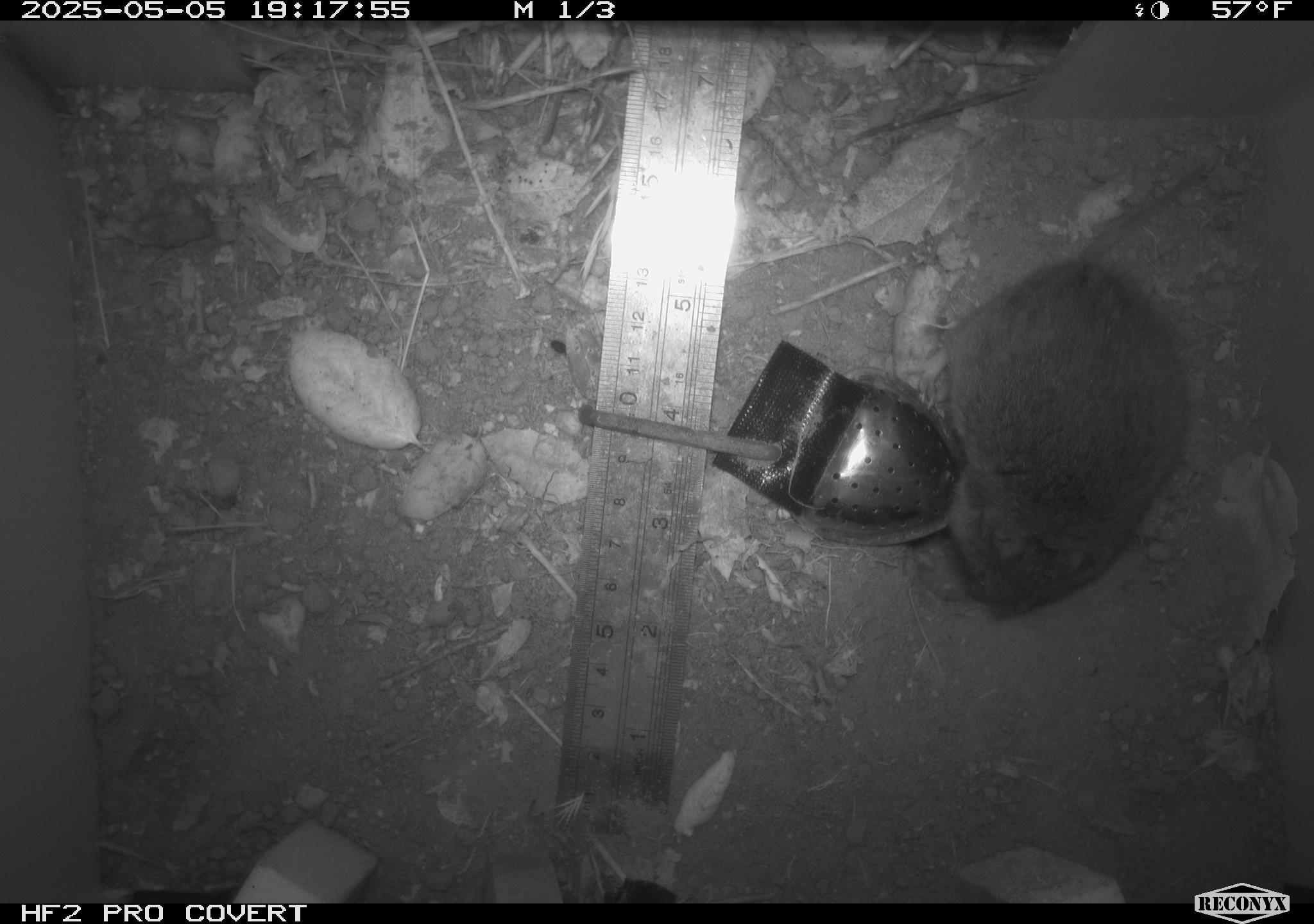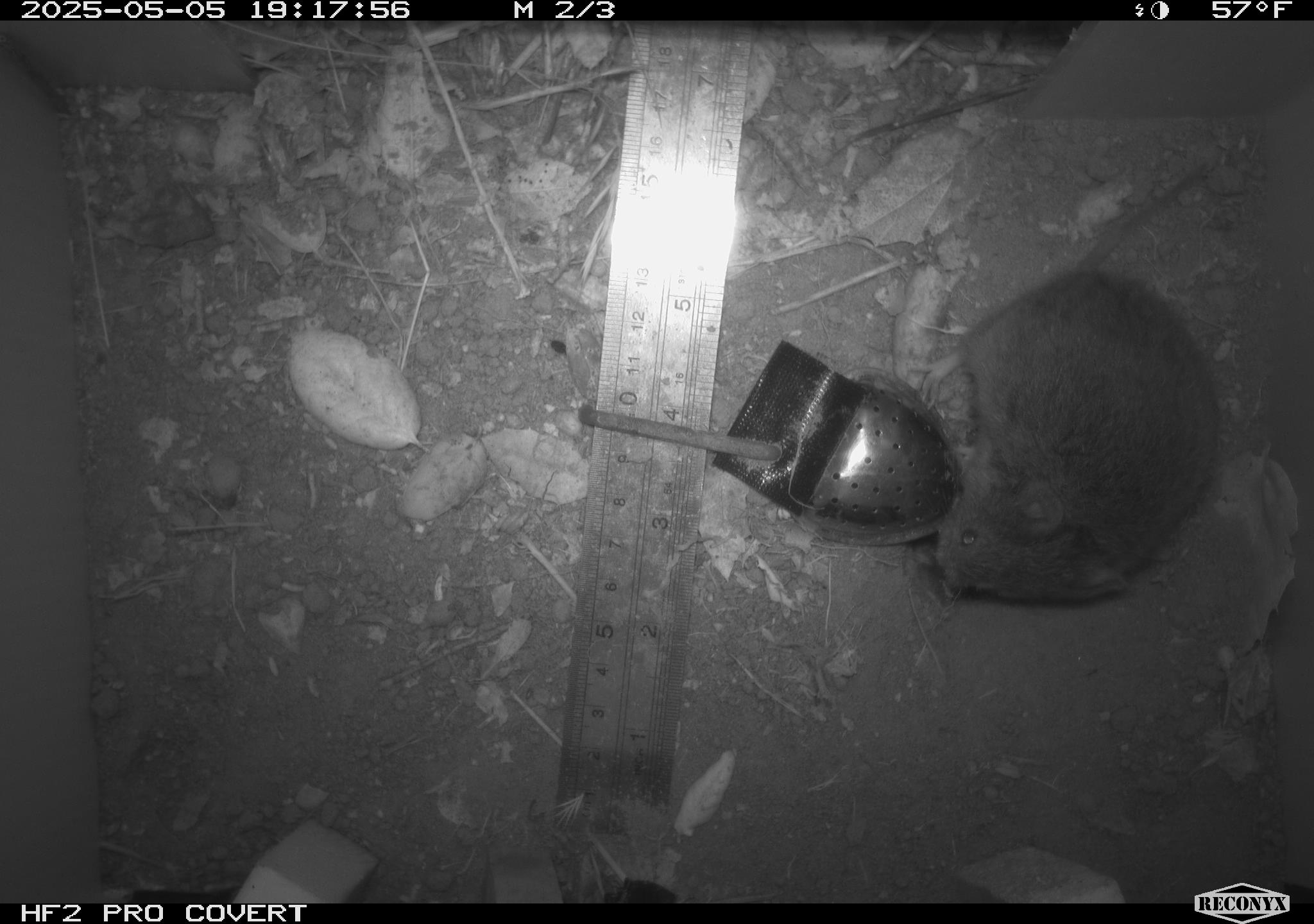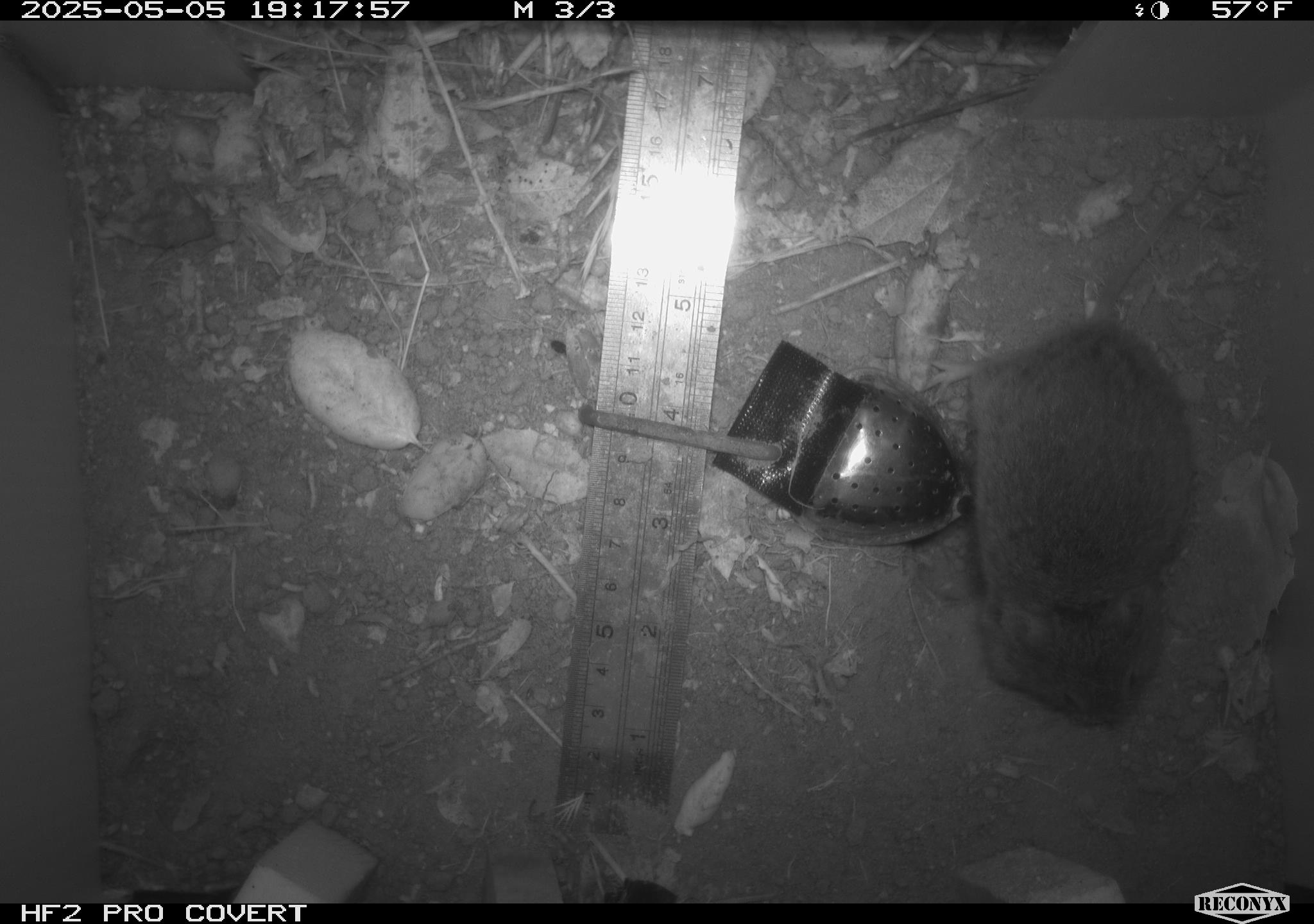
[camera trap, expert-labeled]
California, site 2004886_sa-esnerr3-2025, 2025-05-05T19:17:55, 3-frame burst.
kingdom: Animalia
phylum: Chordata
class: Mammalia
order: Rodentia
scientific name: Rodentia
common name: rodent